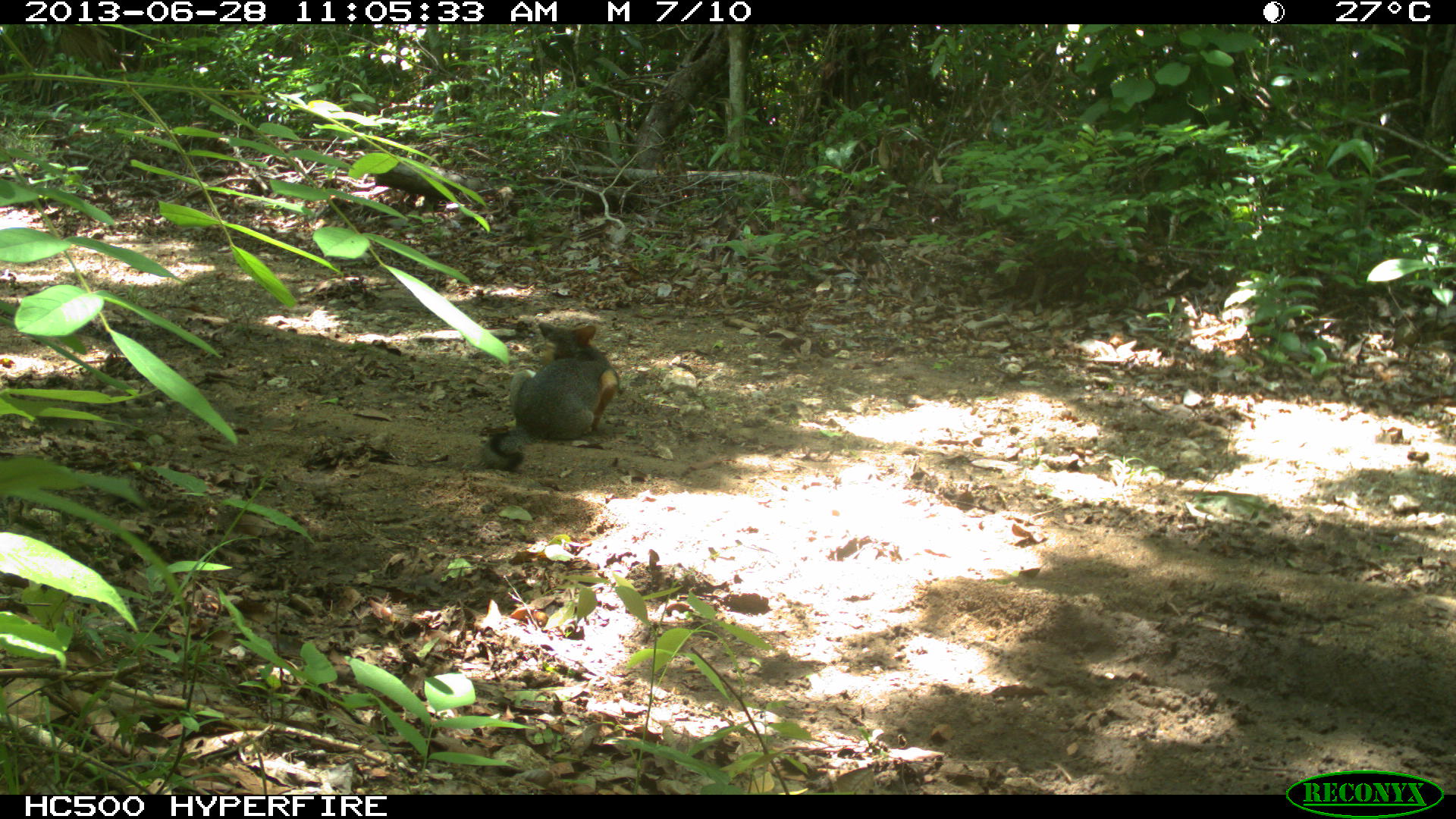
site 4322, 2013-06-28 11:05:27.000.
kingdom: Animalia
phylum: Chordata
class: Mammalia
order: Carnivora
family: Canidae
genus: Urocyon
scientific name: Urocyon cinereoargenteus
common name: gray fox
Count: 1.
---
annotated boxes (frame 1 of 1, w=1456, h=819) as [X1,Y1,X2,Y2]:
urocyon cinereoargenteus: [474,319,621,471]